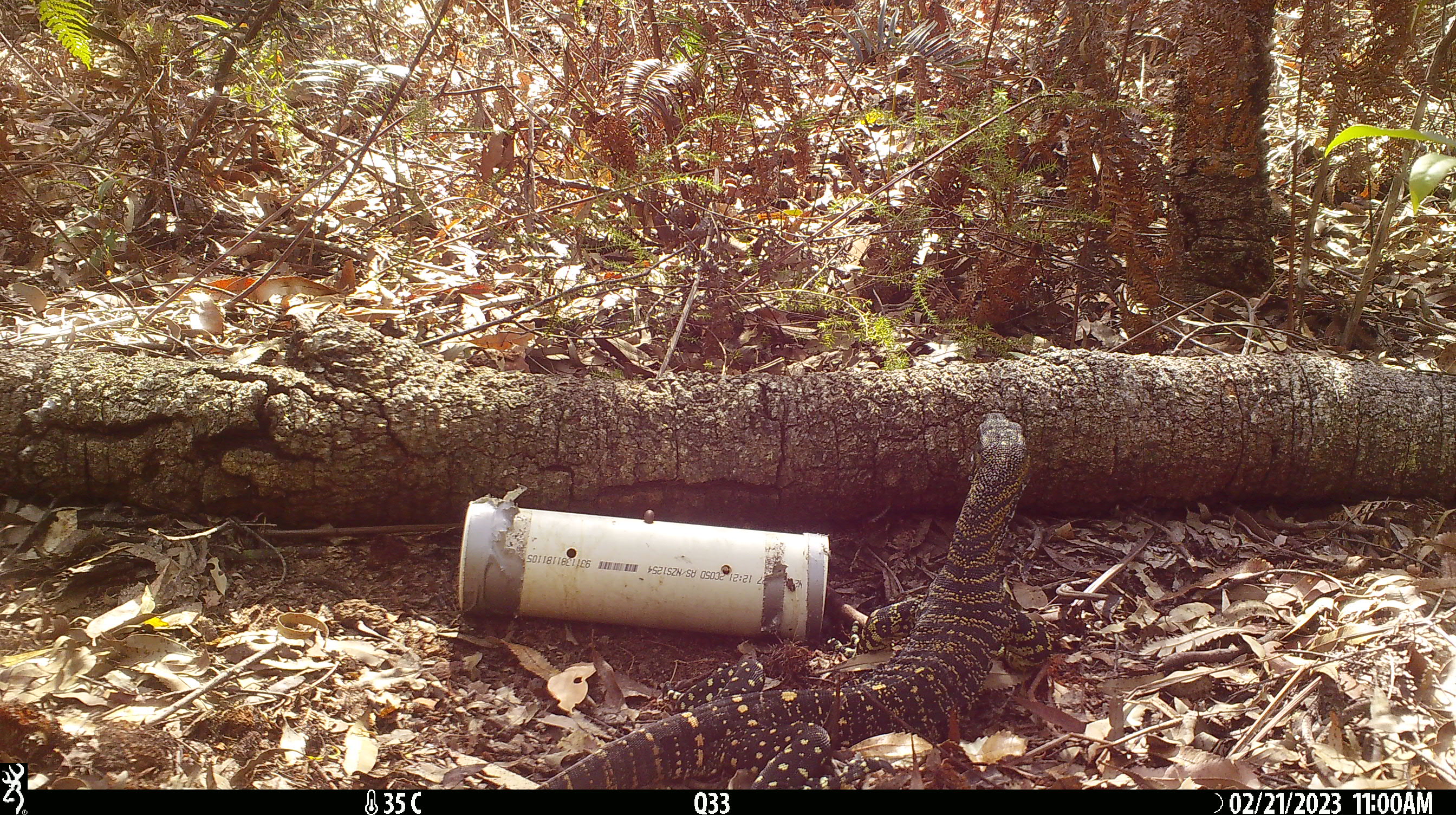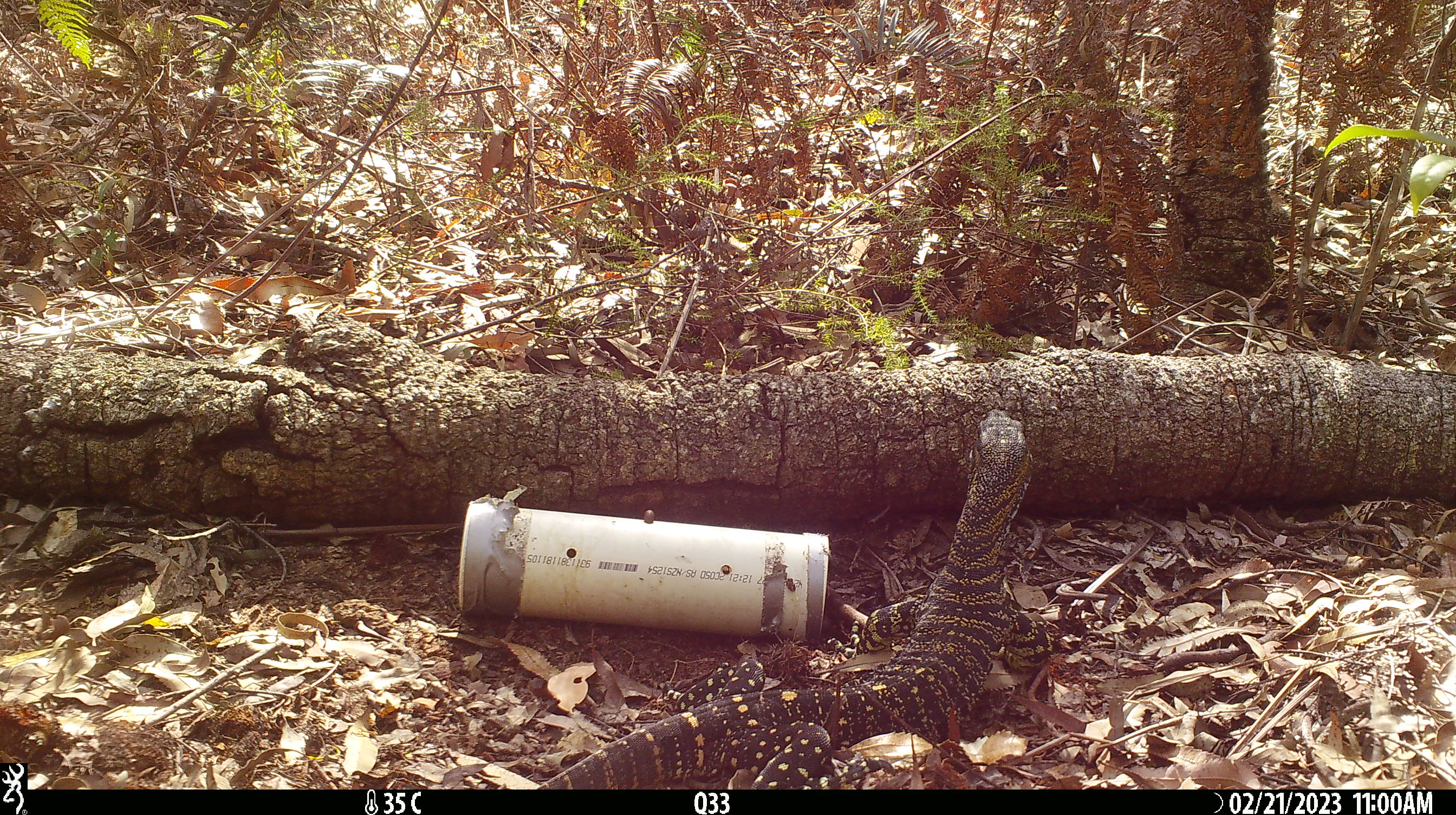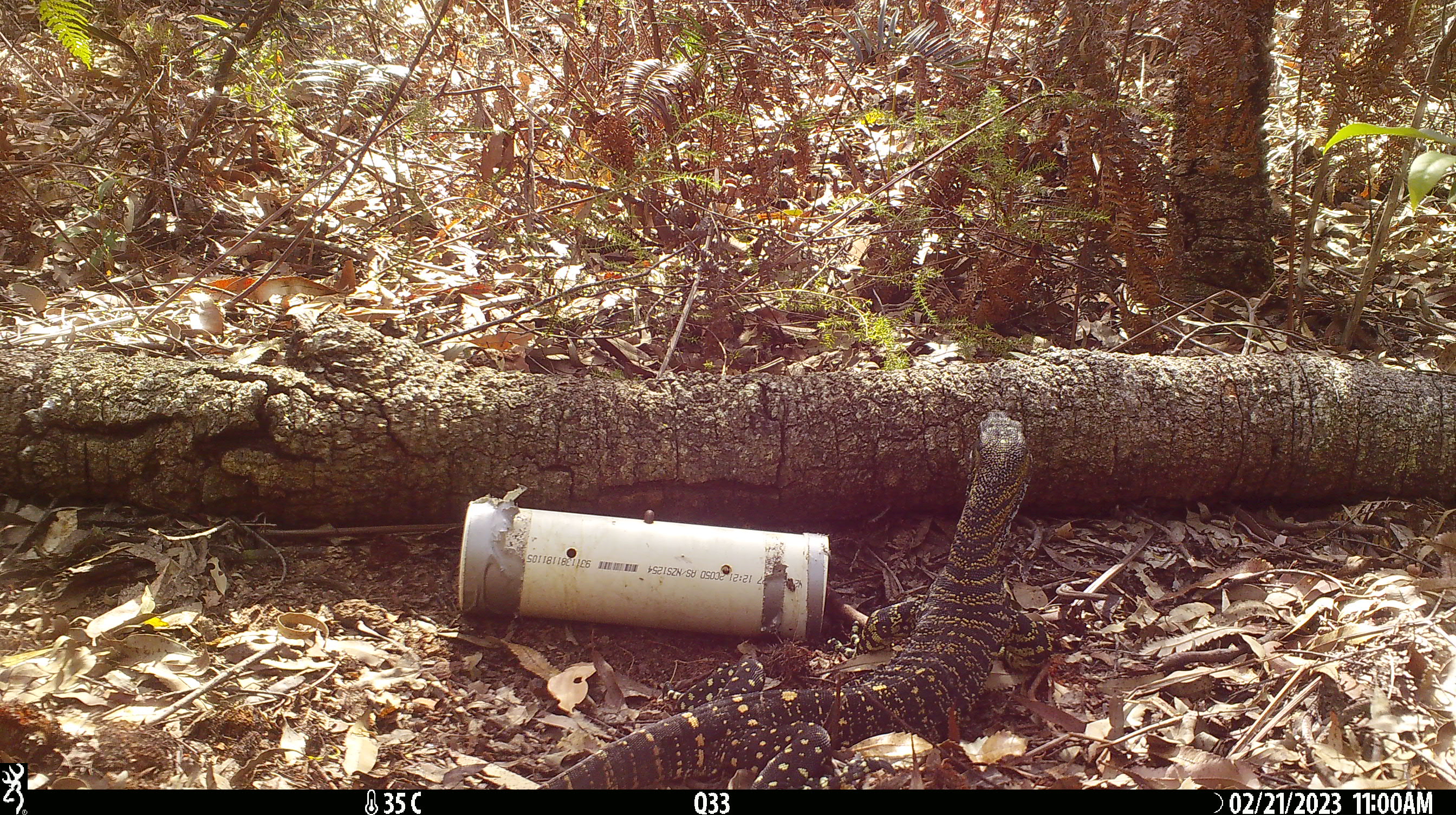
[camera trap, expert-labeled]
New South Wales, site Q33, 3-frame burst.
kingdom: Animalia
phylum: Chordata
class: Reptilia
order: Squamata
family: Varanidae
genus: Varanus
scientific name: Varanus varius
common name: lace monitor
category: goanna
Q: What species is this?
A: Goanna (lace monitor) (Varanus varius).